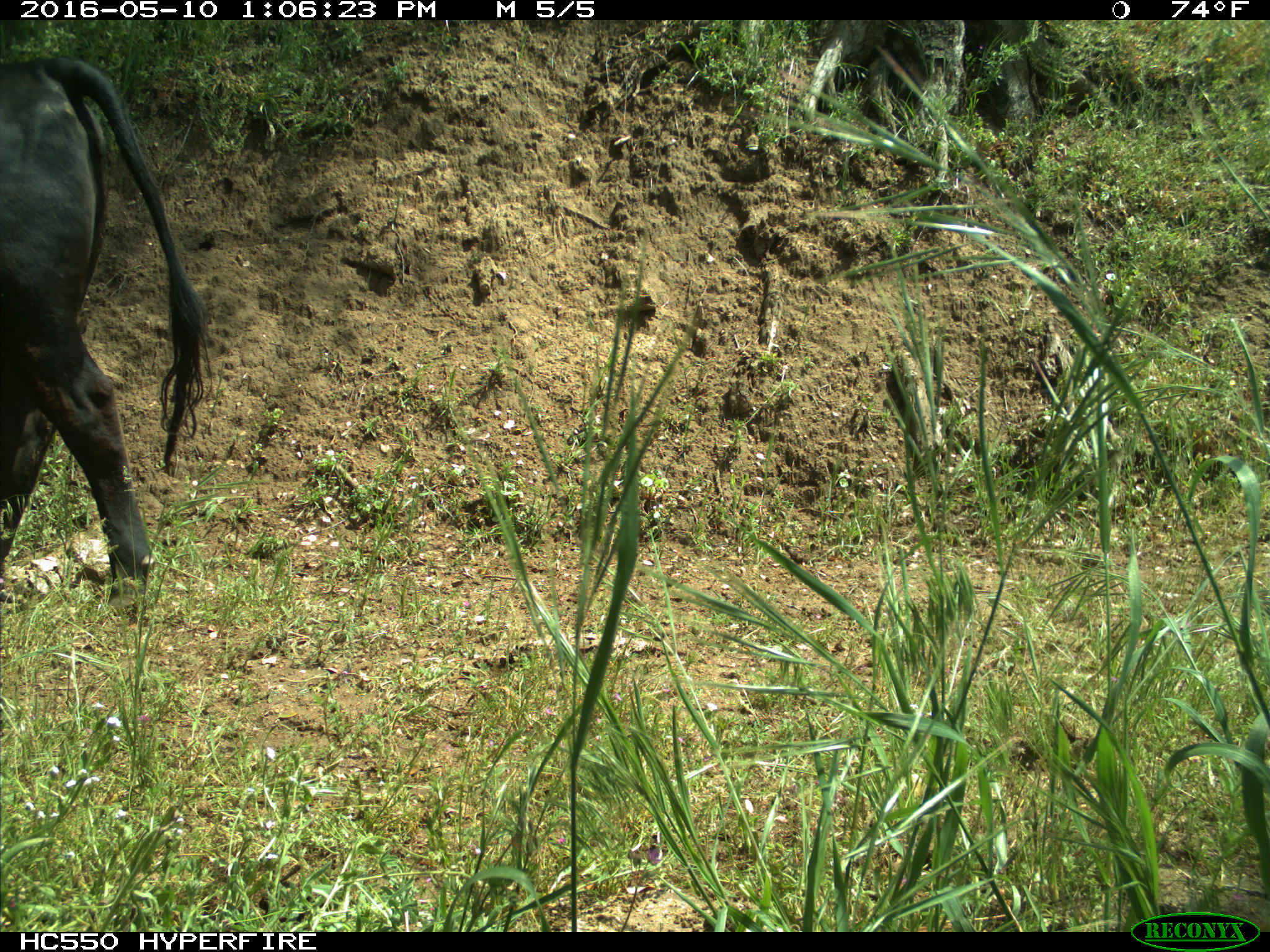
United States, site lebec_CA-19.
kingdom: Animalia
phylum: Chordata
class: Mammalia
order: Artiodactyla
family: Bovidae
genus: Bos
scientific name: Bos taurus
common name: domestic cow